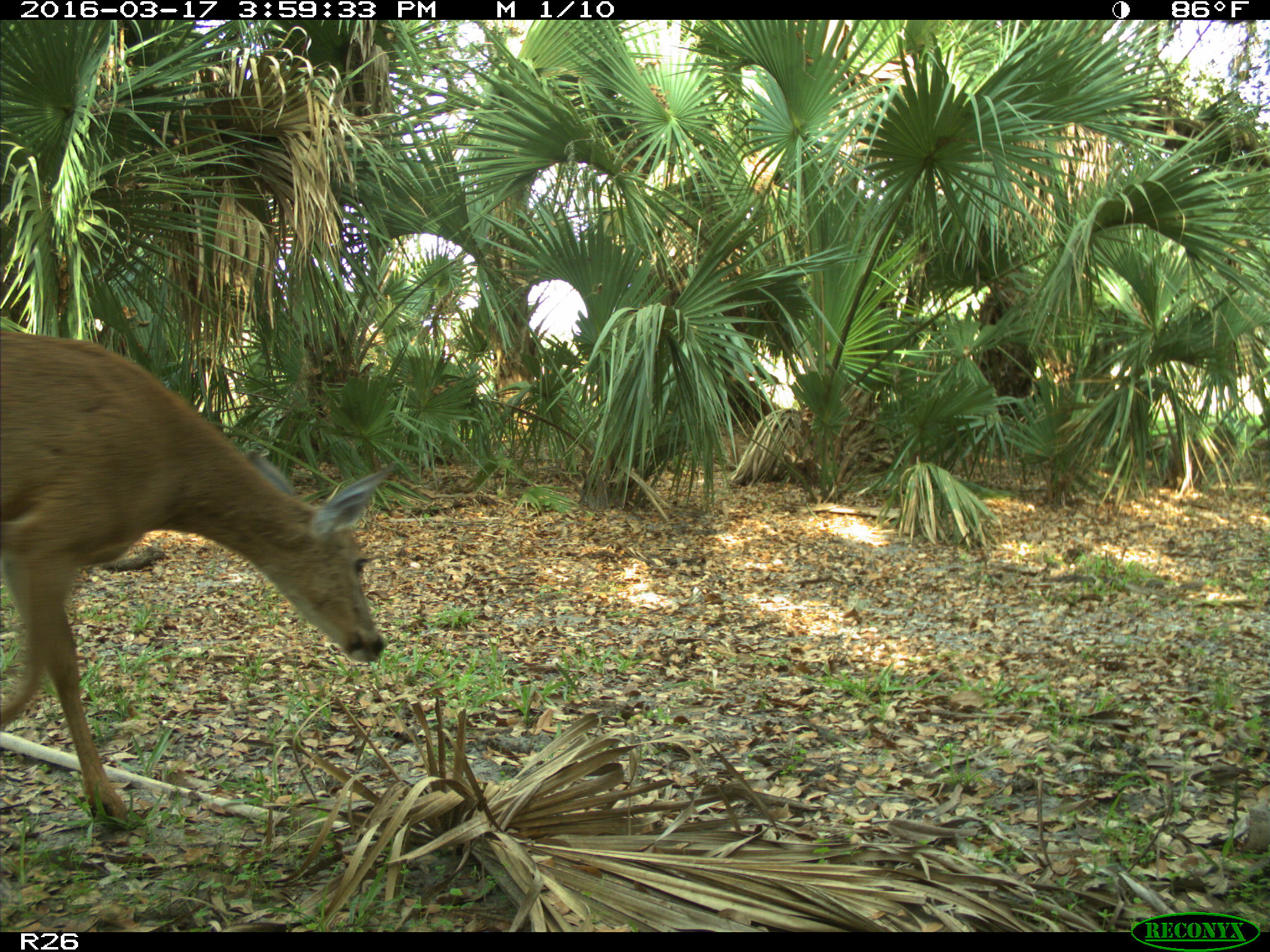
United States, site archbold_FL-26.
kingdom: Animalia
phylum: Chordata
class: Mammalia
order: Artiodactyla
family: Cervidae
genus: Odocoileus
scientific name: Odocoileus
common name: deer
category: unidentified deer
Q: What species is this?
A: Unidentified deer (deer) (Odocoileus).